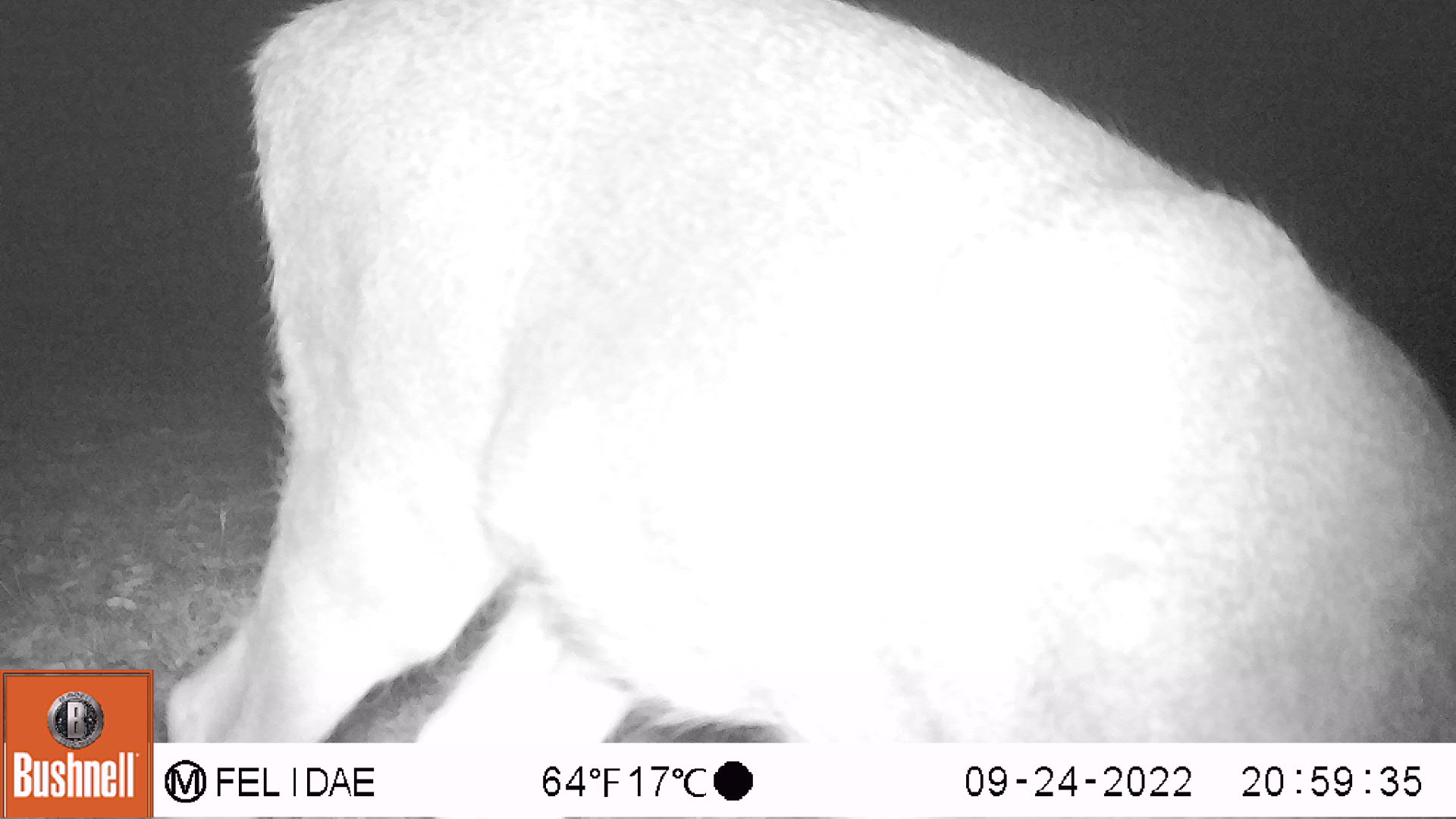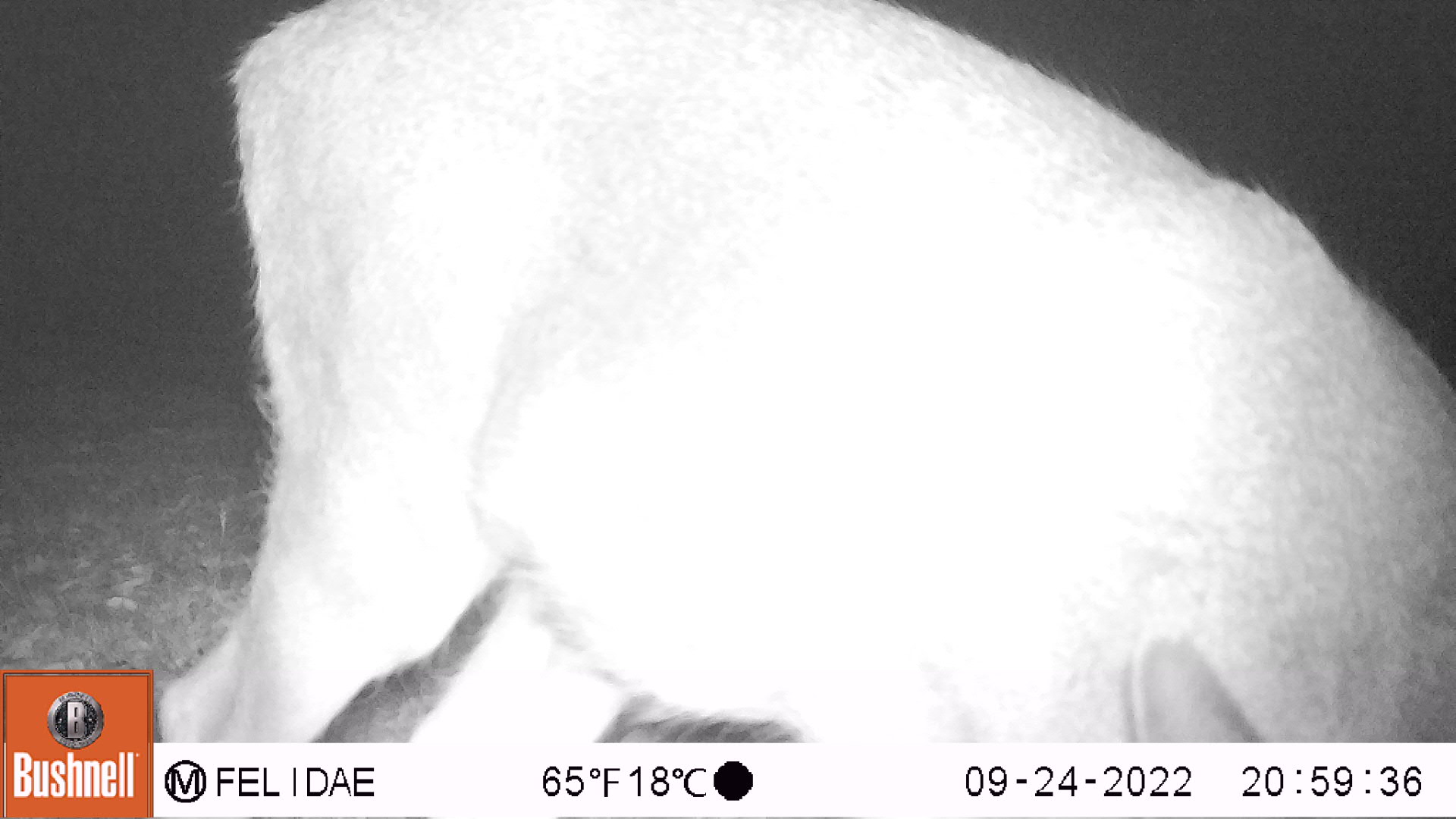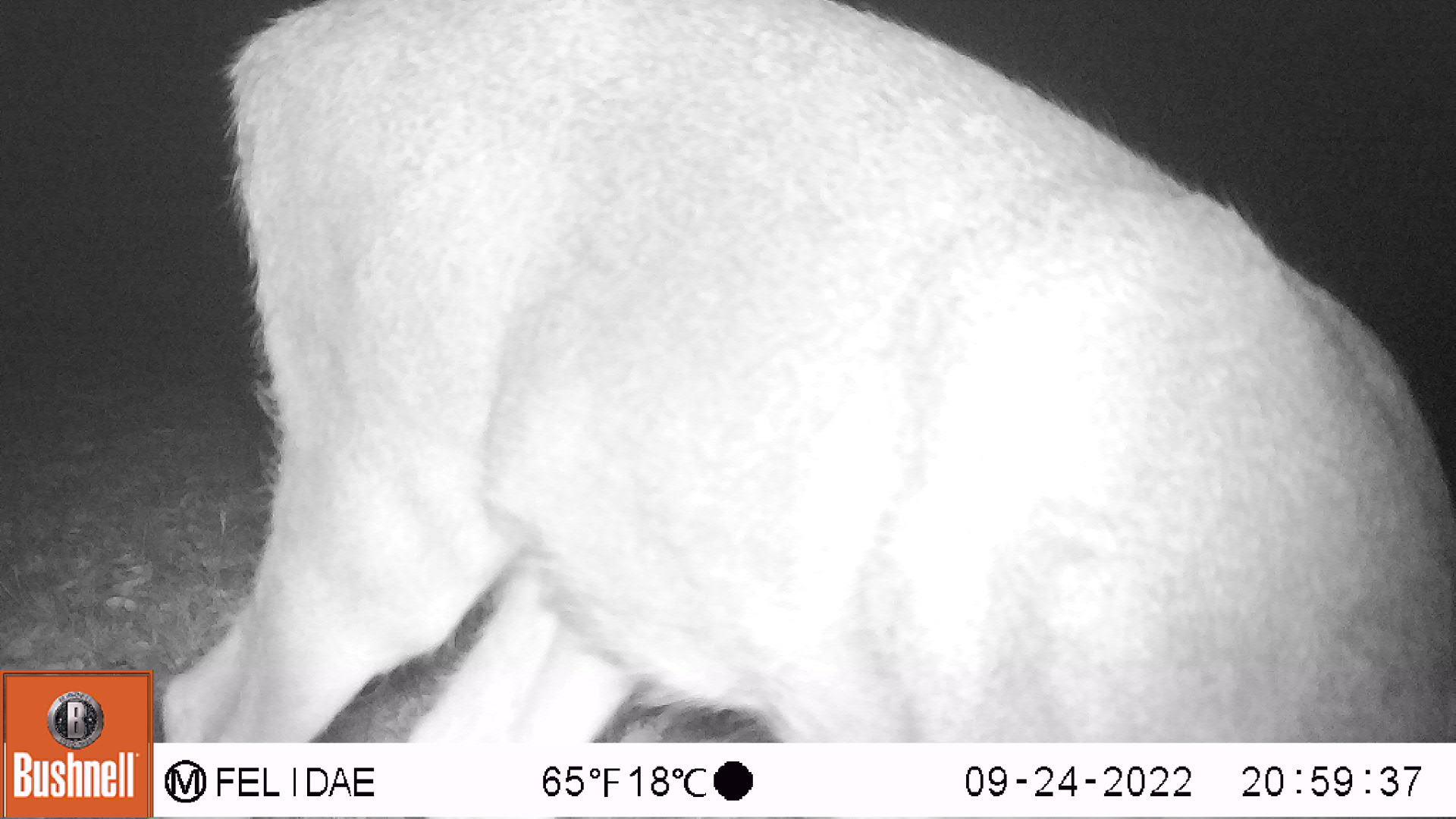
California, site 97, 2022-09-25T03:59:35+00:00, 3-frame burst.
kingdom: Animalia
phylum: Chordata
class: Mammalia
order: Artiodactyla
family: Cervidae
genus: Odocoileus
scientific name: Odocoileus hemionus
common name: mule deer